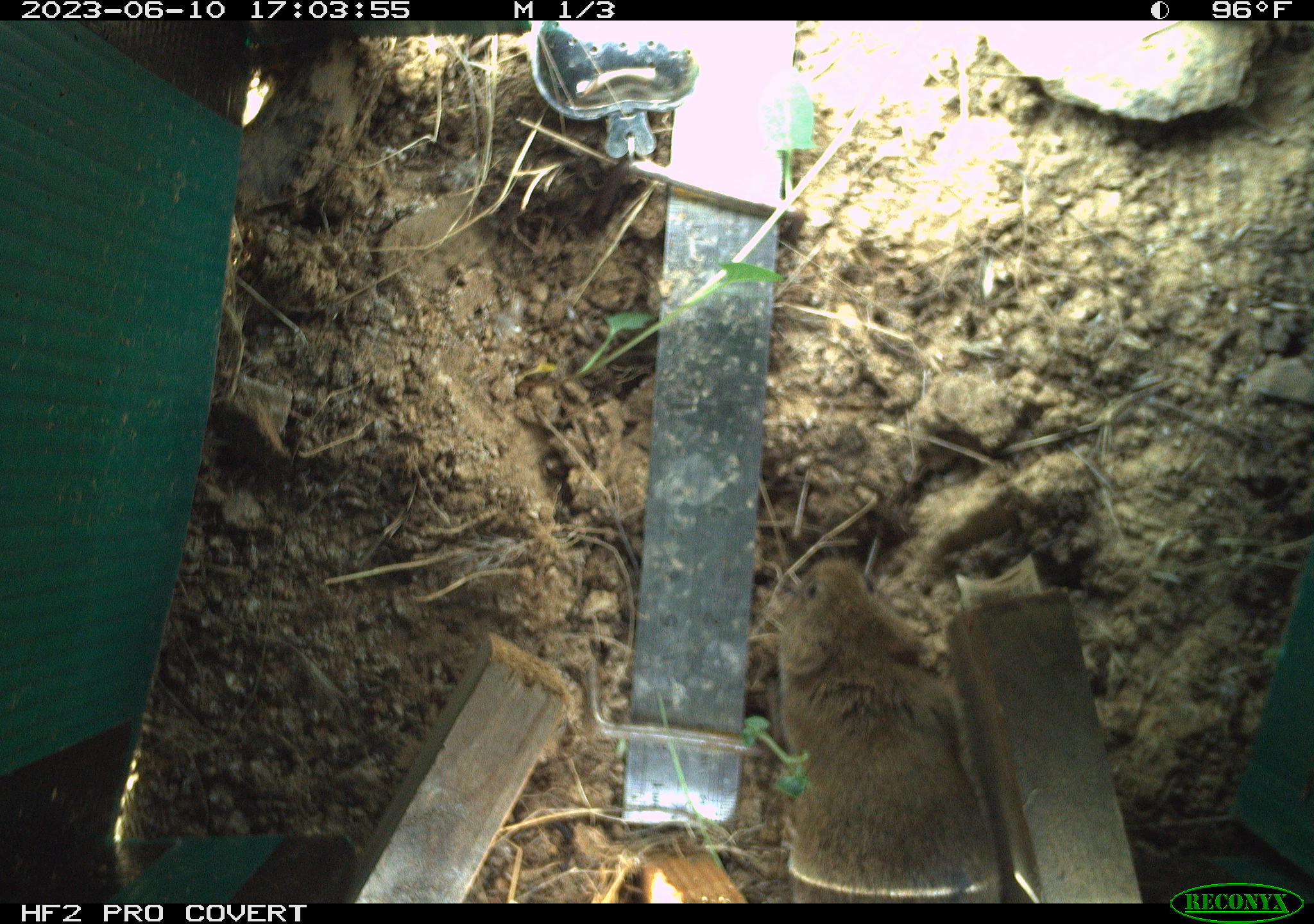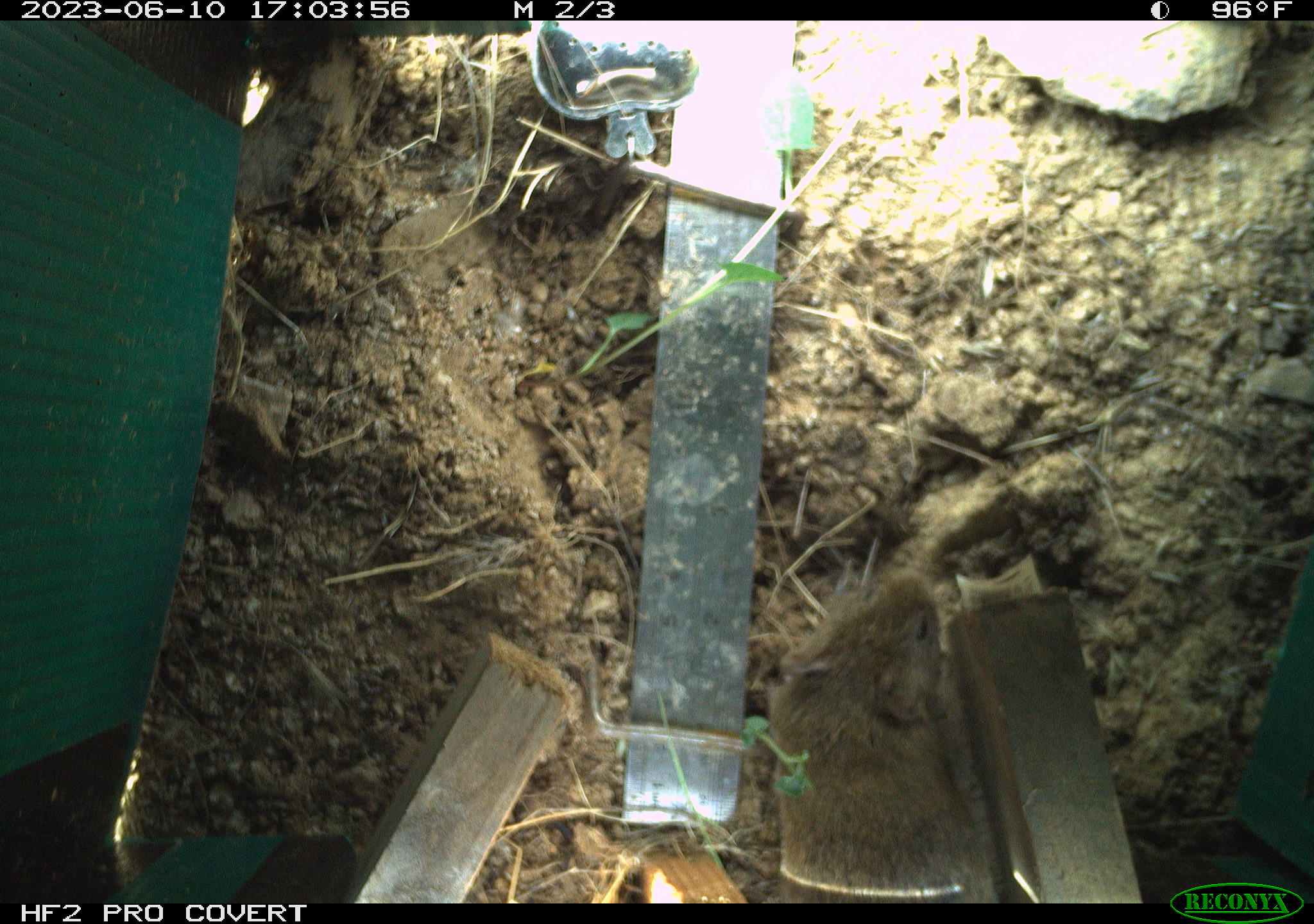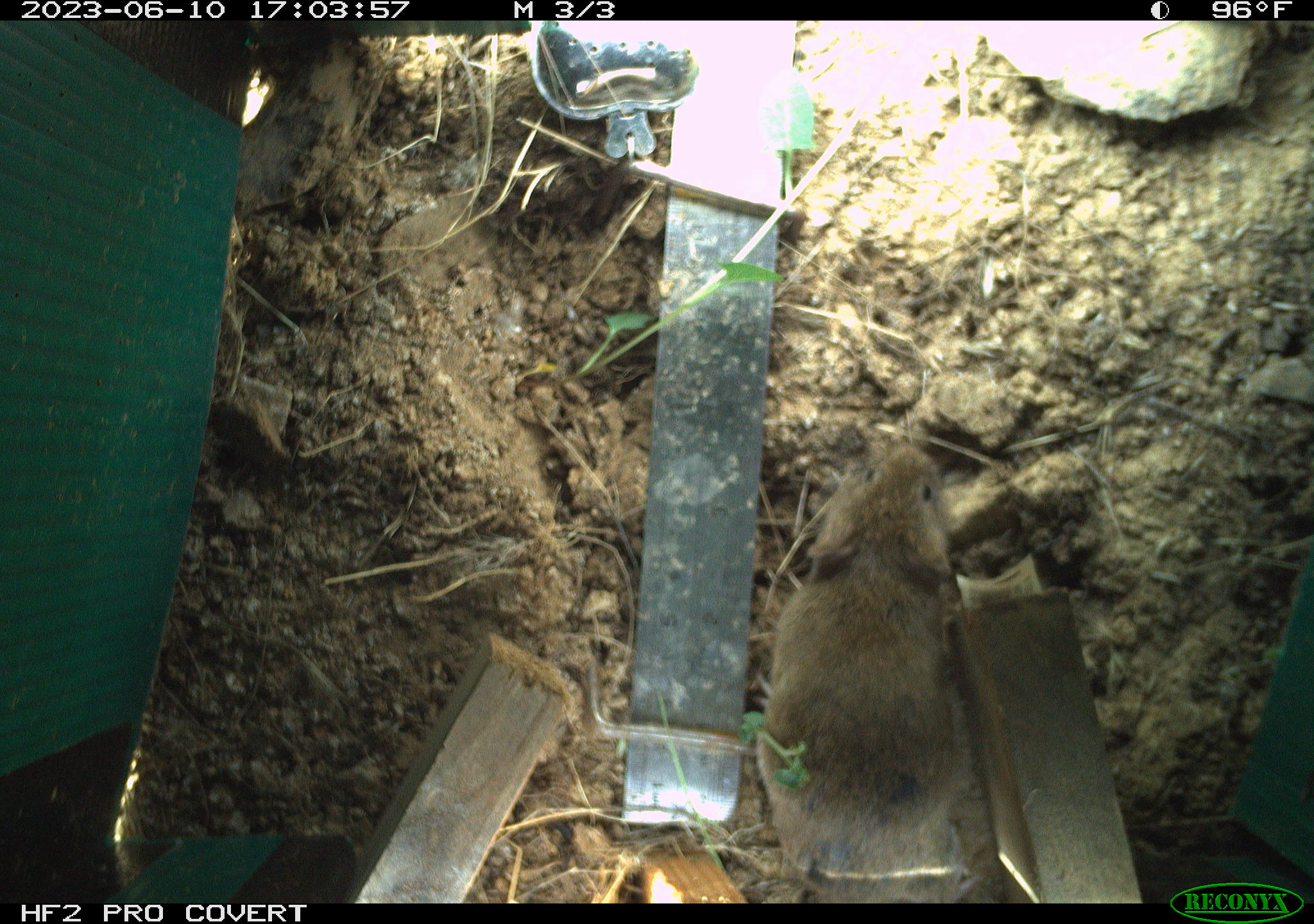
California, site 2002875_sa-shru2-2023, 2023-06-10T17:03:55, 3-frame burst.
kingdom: Animalia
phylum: Chordata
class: Mammalia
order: Rodentia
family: Cricetidae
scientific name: Arvicolinae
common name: voles, lemmings, and muskrats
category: arvicolinae subfamily